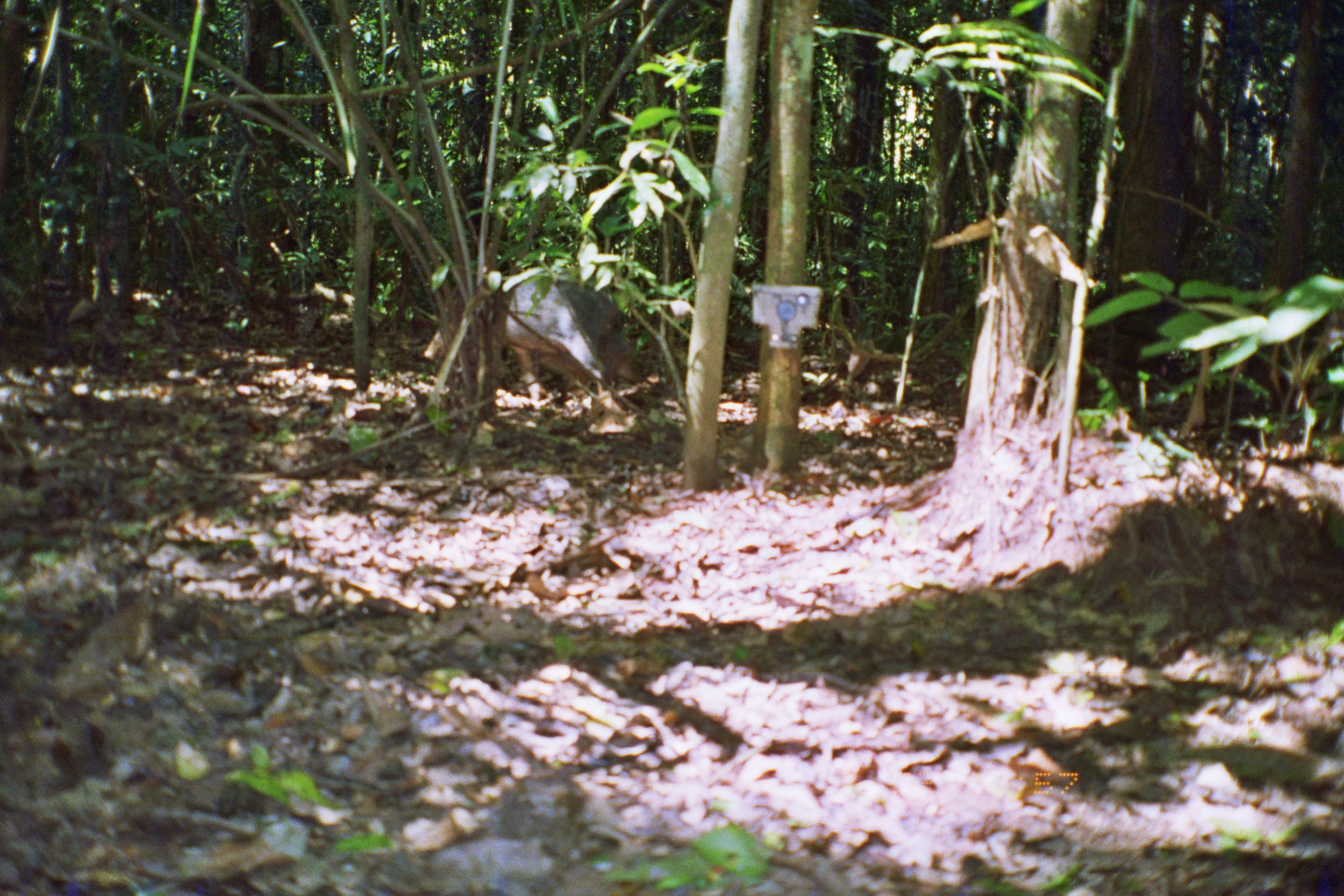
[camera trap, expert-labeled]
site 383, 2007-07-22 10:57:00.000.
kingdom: Animalia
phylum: Chordata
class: Mammalia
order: Artiodactyla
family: Tayassuidae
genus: Tayassu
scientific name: Tayassu pecari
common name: white-lipped peccary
Tayassu pecari (white-lipped peccary).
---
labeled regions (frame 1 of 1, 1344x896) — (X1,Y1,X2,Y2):
tayassu pecari: (486,273,676,412)